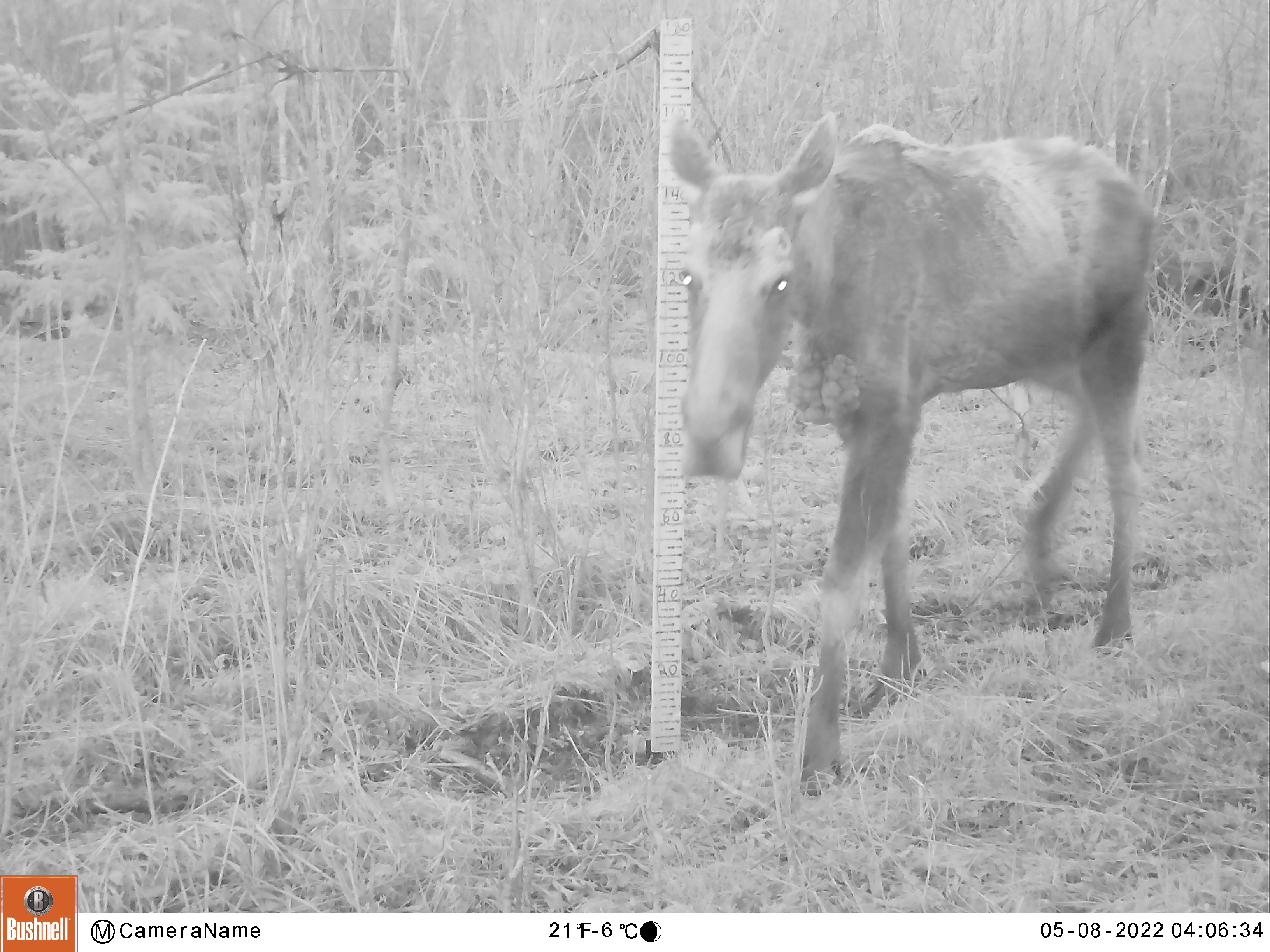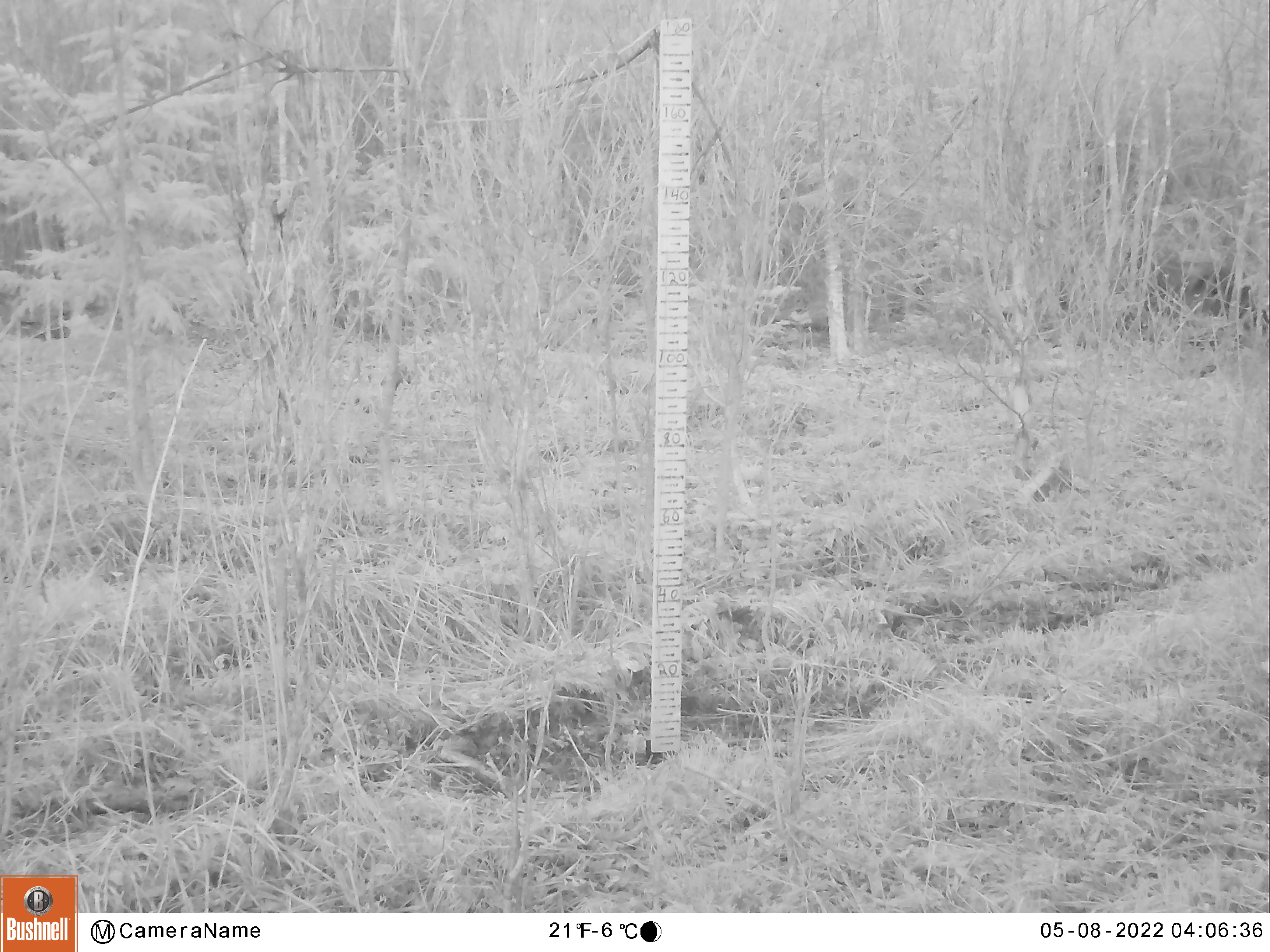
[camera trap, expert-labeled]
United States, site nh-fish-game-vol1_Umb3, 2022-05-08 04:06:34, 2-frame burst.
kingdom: Animalia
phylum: Chordata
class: Mammalia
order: Artiodactyla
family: Cervidae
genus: Alces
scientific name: Alces alces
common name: moose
Moose (Alces alces).